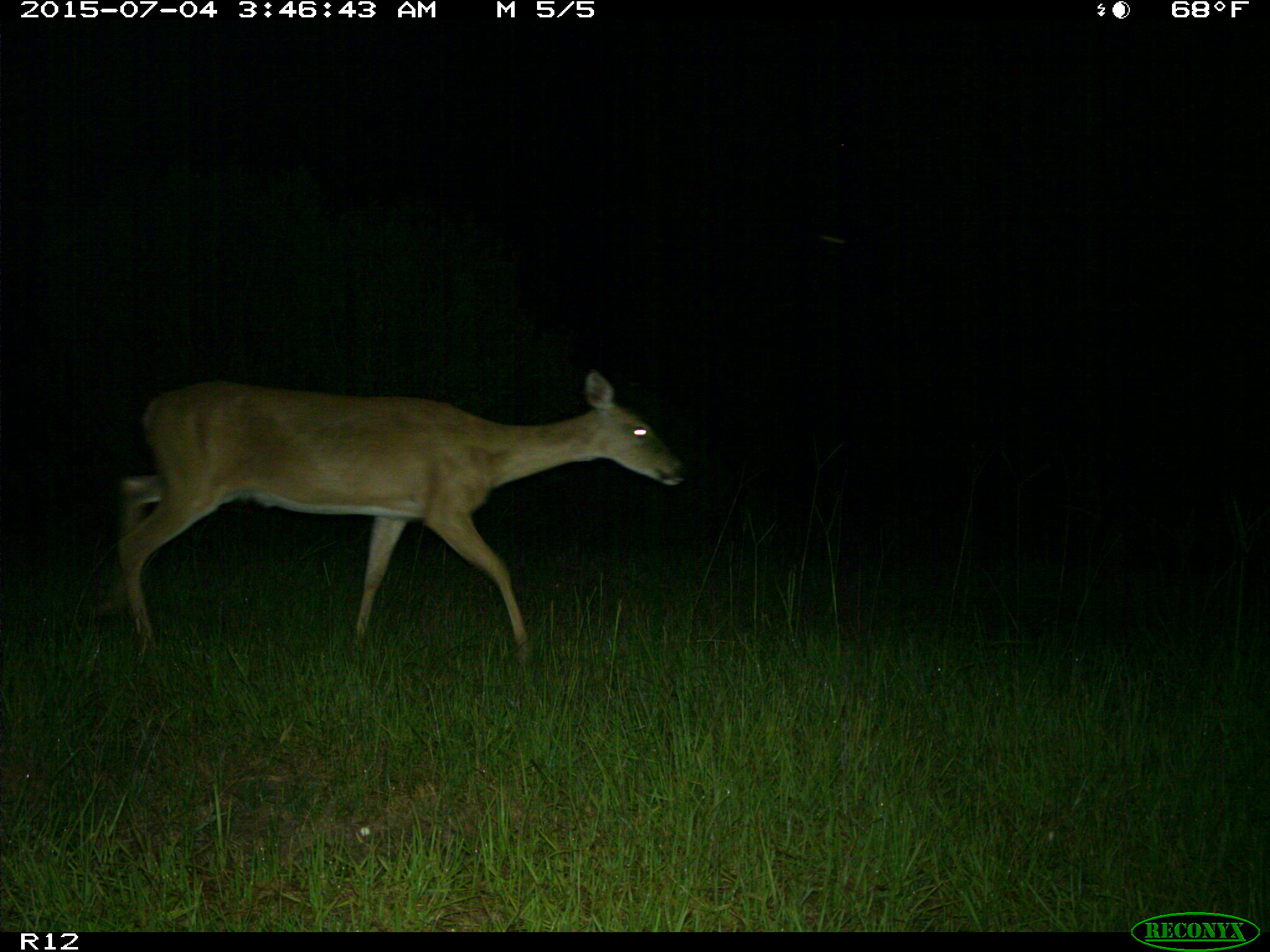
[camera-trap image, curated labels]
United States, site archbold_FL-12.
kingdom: Animalia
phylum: Chordata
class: Mammalia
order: Artiodactyla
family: Cervidae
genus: Odocoileus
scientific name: Odocoileus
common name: deer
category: unidentified deer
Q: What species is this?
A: Unidentified deer (deer) (Odocoileus).